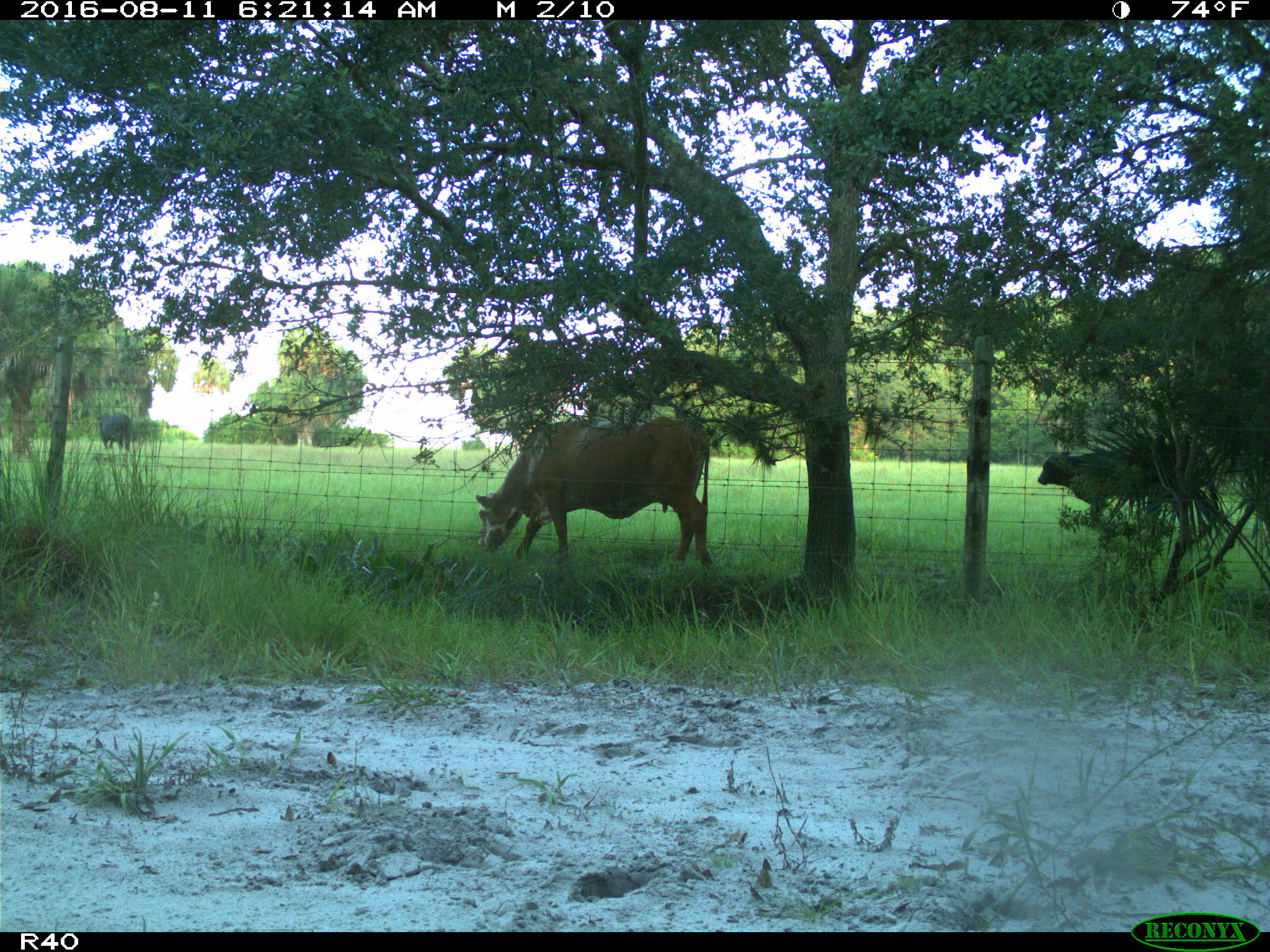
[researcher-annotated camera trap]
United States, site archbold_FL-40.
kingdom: Animalia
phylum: Chordata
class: Mammalia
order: Artiodactyla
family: Bovidae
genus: Bos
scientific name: Bos taurus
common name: domestic cow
Bos taurus (domestic cow).